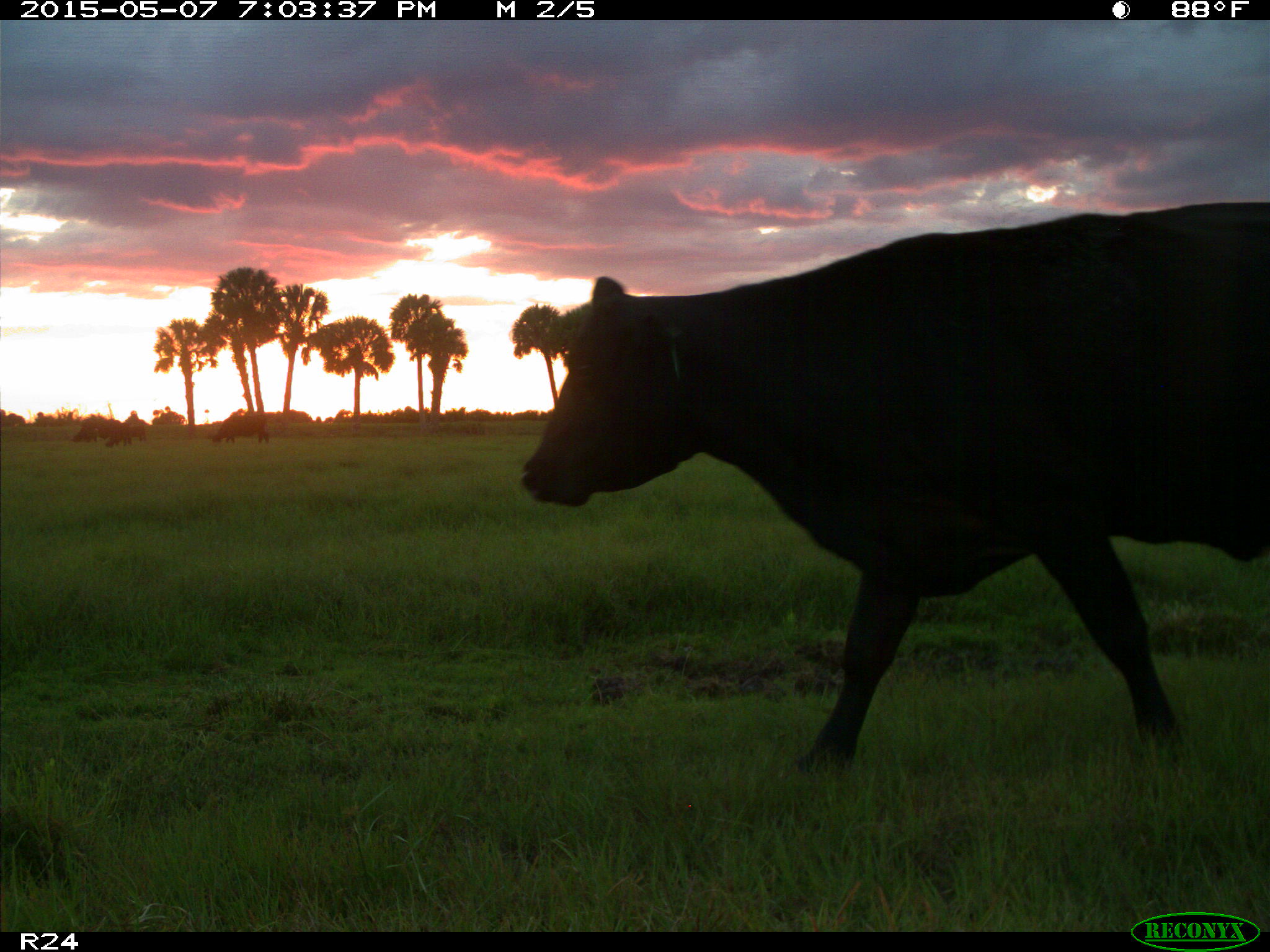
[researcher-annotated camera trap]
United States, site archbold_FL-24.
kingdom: Animalia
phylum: Chordata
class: Mammalia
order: Artiodactyla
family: Bovidae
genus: Bos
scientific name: Bos taurus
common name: domestic cow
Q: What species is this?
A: Bos taurus (domestic cow).